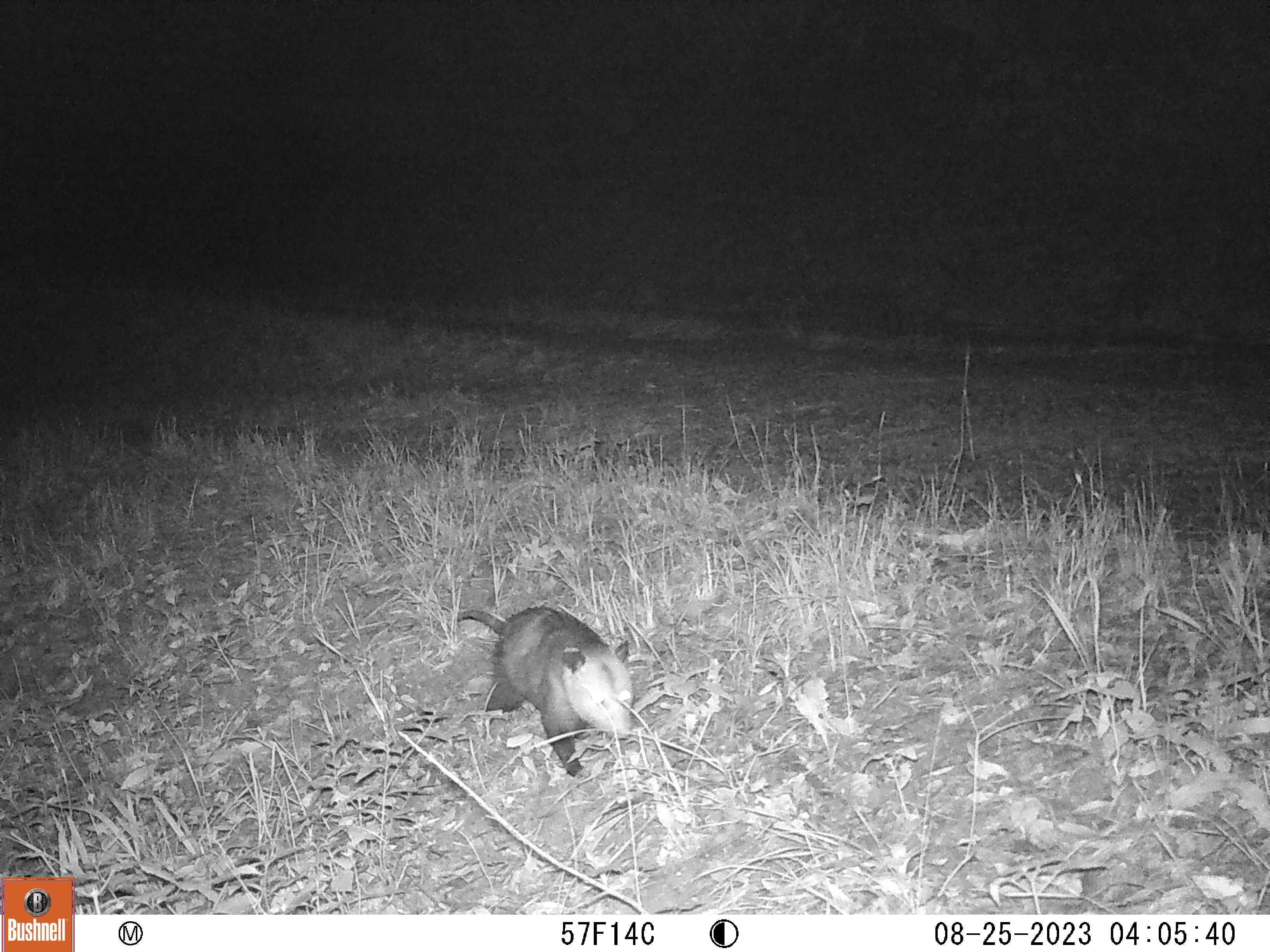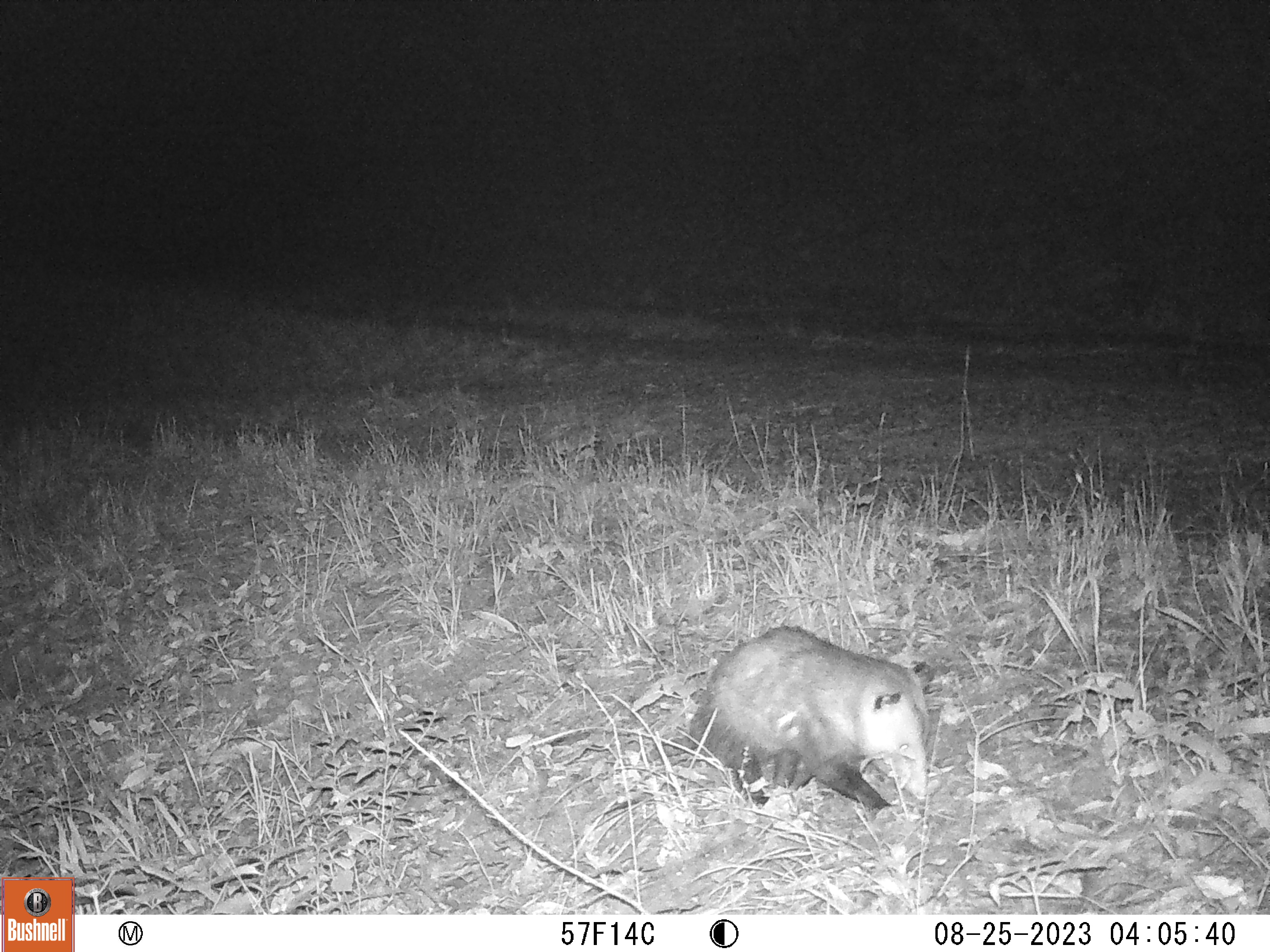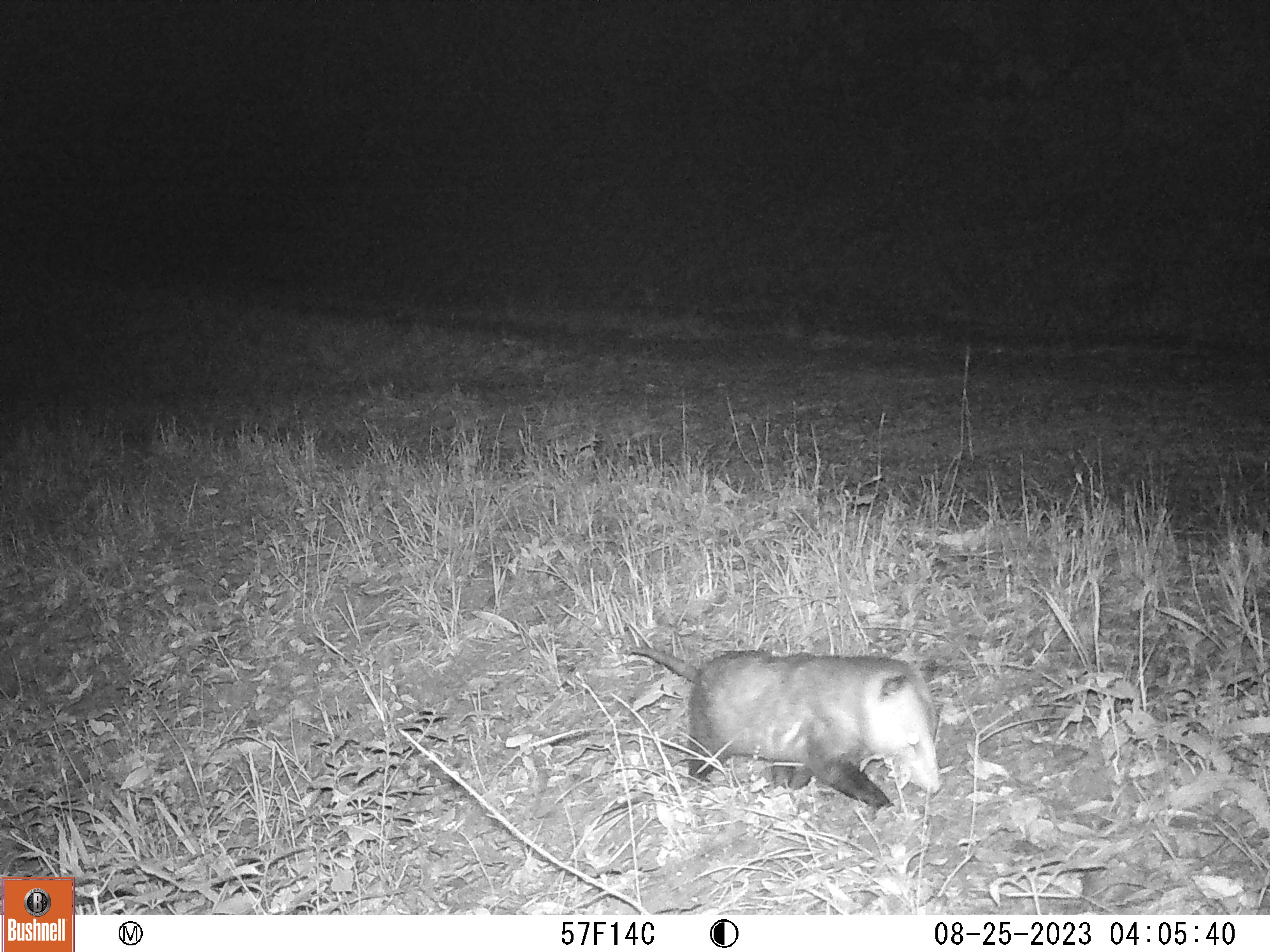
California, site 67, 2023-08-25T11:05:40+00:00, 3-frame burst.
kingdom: Animalia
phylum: Chordata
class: Mammalia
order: Didelphimorphia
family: Didelphidae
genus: Didelphis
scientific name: Didelphis virginiana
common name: virginia opossum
Virginia opossum (Didelphis virginiana).